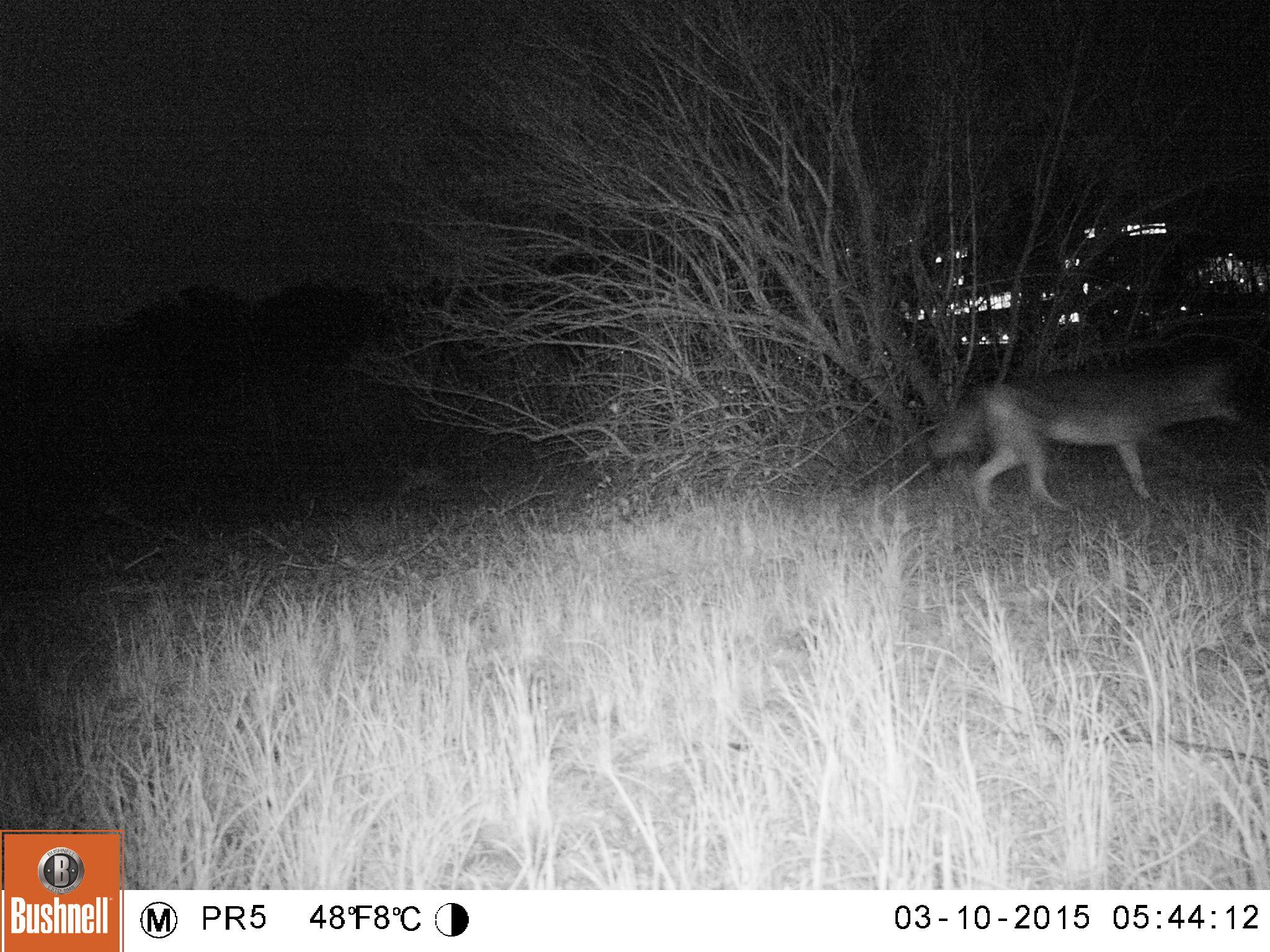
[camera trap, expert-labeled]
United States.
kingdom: Animalia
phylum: Chordata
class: Mammalia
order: Carnivora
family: Canidae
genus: Canis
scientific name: Canis latrans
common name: coyote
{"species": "Coyote (Canis latrans)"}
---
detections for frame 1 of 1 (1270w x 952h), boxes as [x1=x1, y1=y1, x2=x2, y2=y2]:
Coyote: [x1=913, y1=336, x2=1253, y2=520]